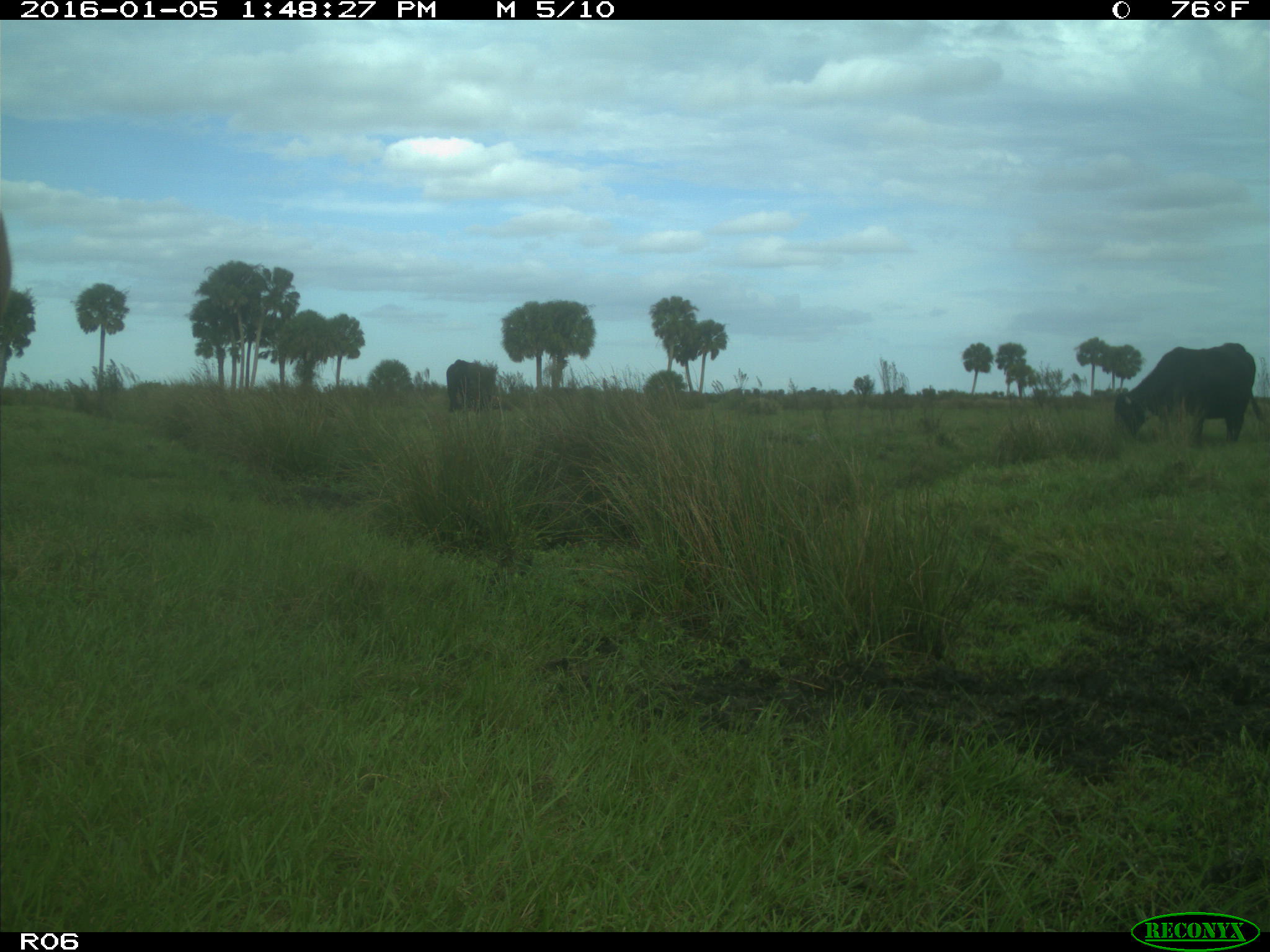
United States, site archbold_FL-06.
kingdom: Animalia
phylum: Chordata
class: Mammalia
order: Artiodactyla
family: Bovidae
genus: Bos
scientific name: Bos taurus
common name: domestic cow